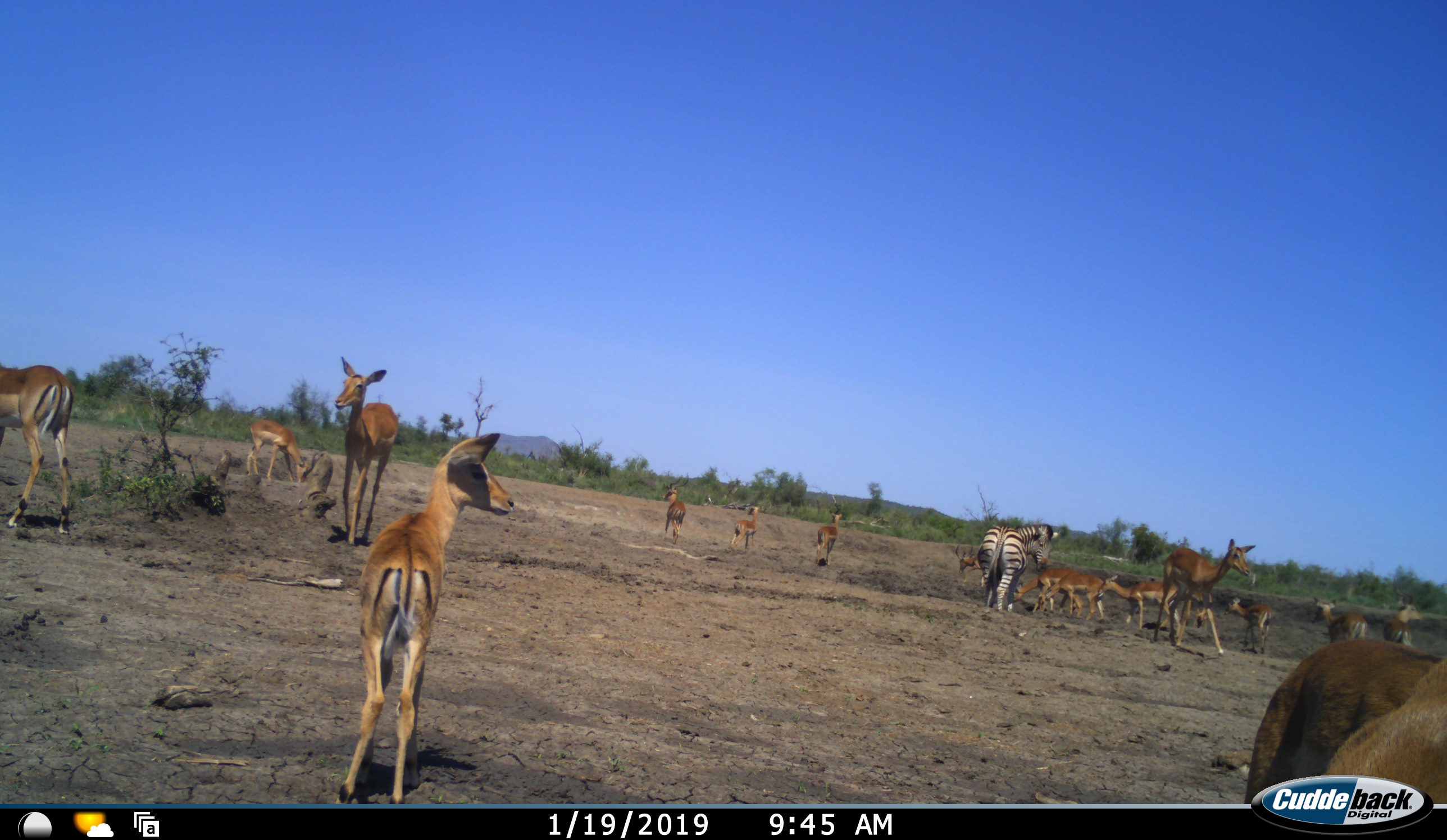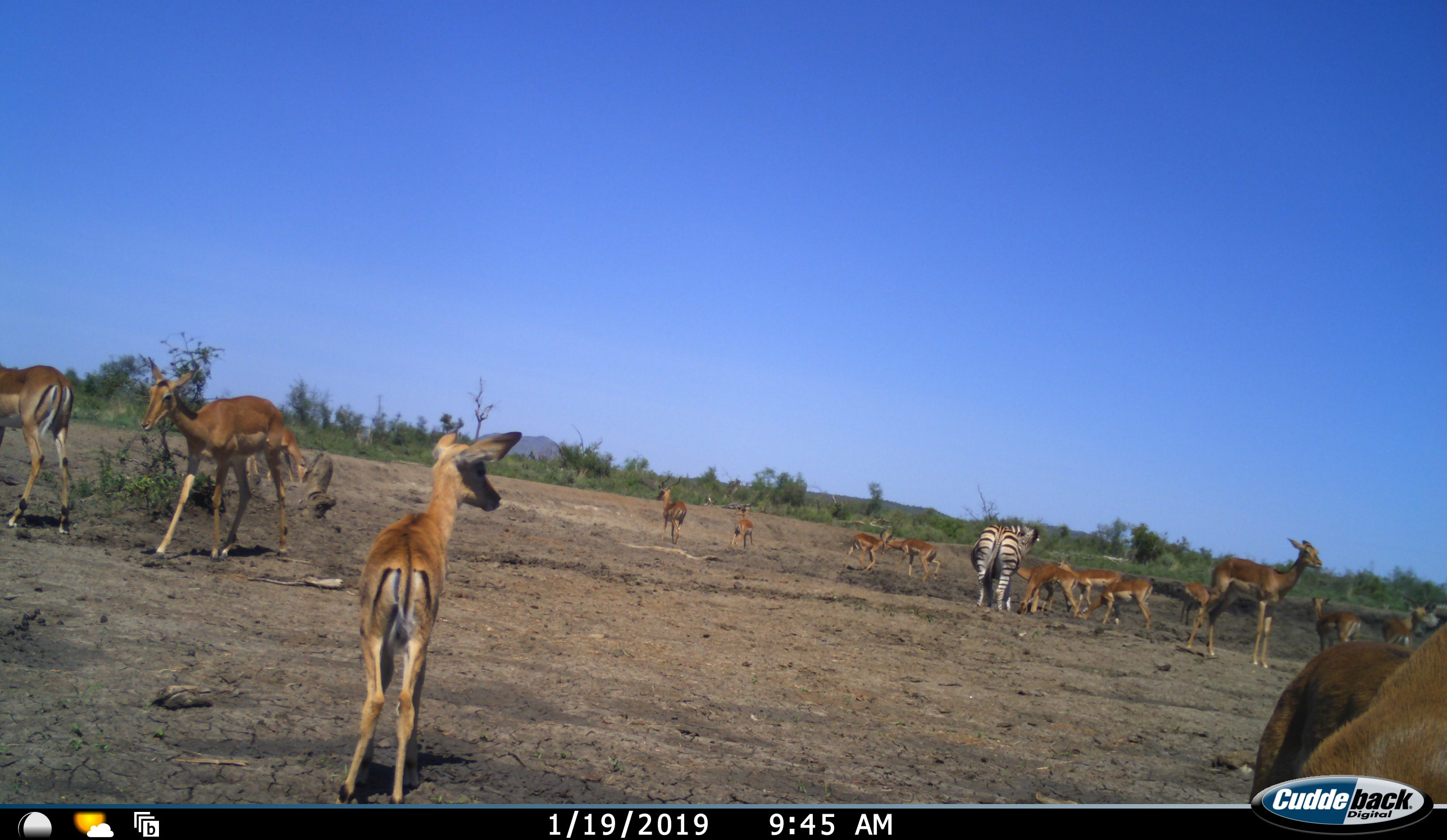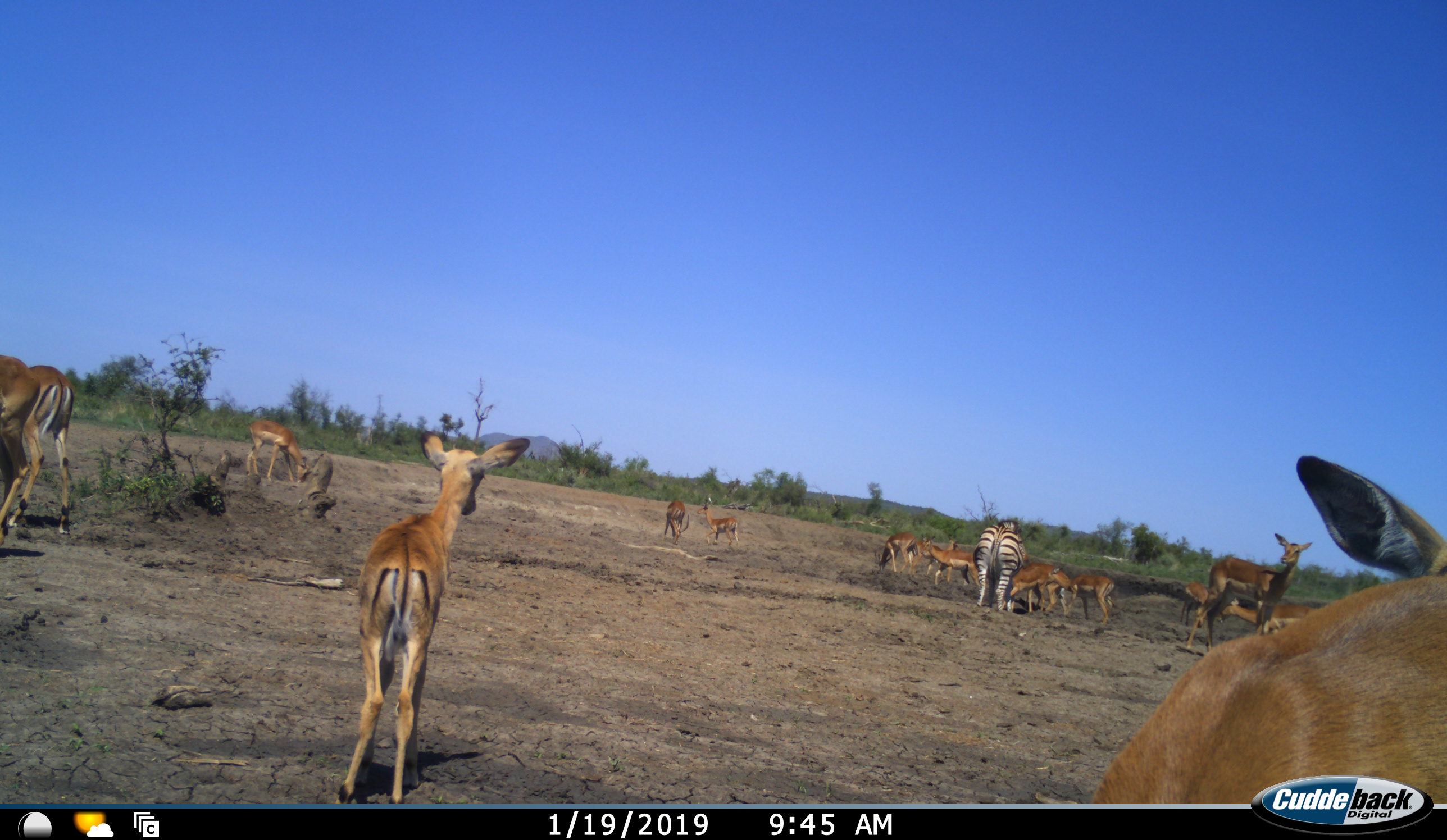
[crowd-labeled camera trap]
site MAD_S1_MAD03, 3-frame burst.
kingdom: Animalia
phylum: Chordata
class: Mammalia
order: Artiodactyla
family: Bovidae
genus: Aepyceros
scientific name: Aepyceros melampus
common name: impala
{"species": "impala (Aepyceros melampus)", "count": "11-50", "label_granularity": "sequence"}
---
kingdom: Animalia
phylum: Chordata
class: Mammalia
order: Perissodactyla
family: Equidae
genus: Equus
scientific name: Equus quagga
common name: plains zebra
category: zebraplains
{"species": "zebraplains (plains zebra) (Equus quagga)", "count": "1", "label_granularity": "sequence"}